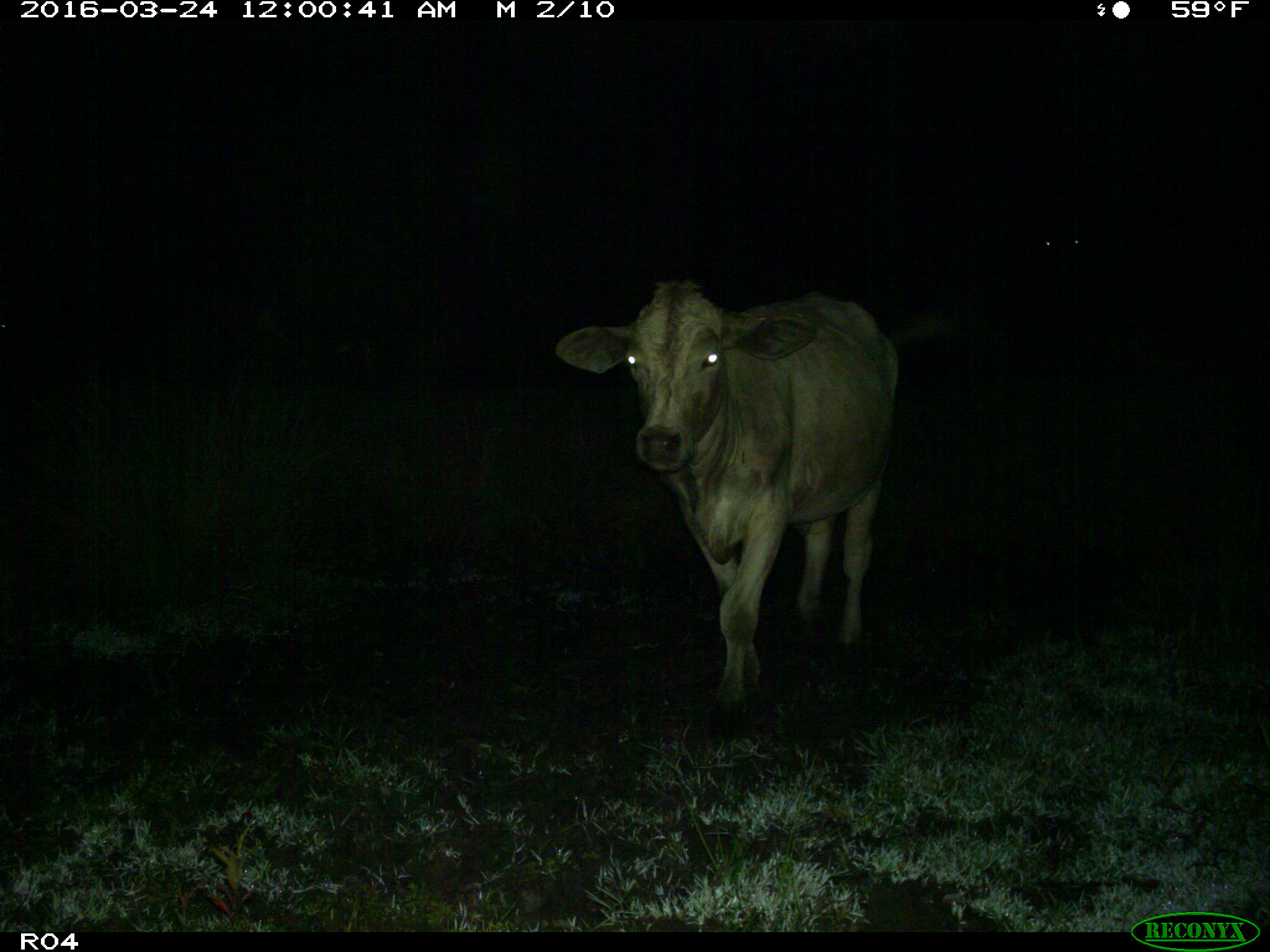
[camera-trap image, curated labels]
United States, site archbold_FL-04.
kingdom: Animalia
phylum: Chordata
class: Mammalia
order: Artiodactyla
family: Bovidae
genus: Bos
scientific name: Bos taurus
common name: domestic cow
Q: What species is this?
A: Bos taurus (domestic cow).